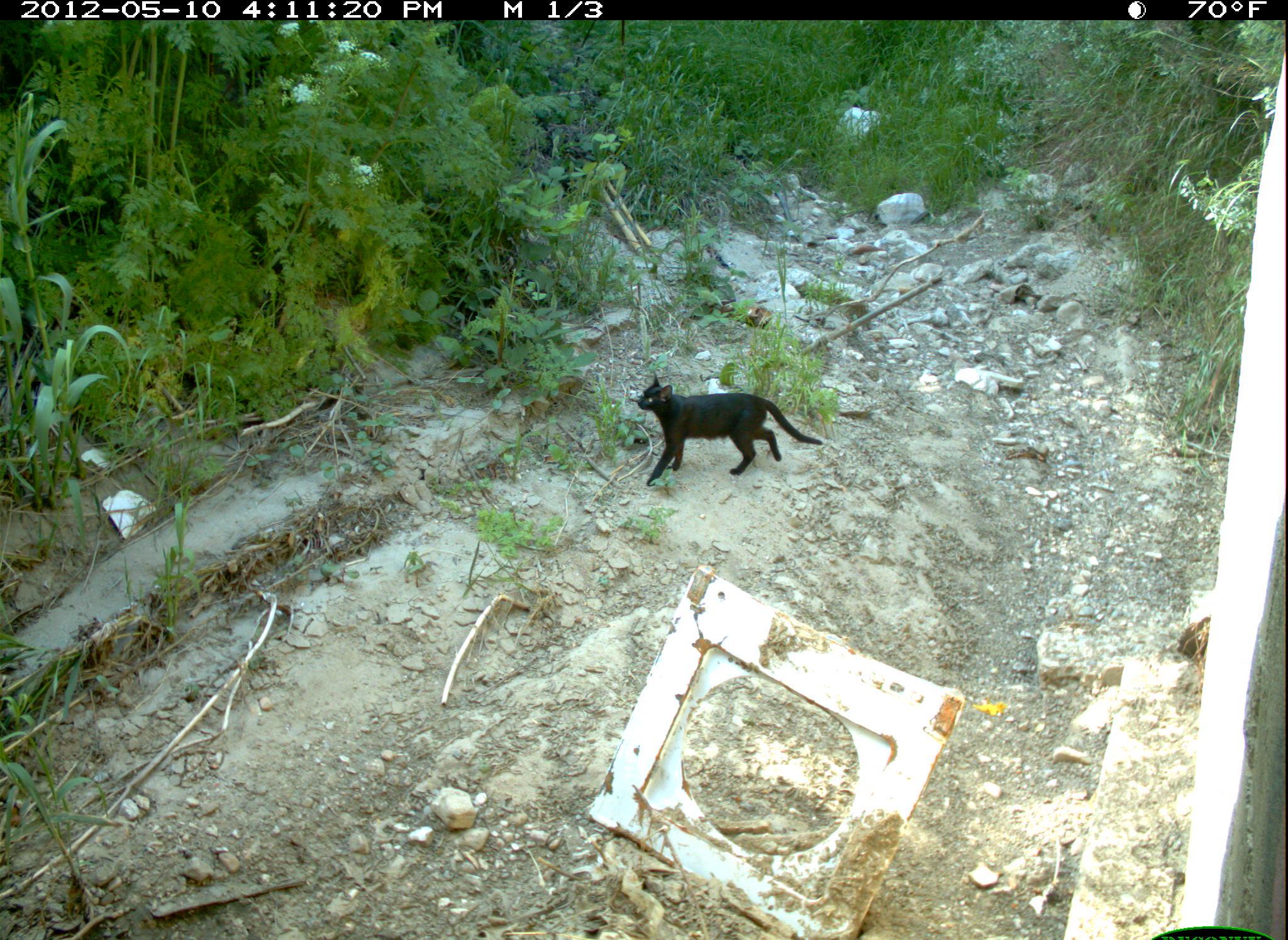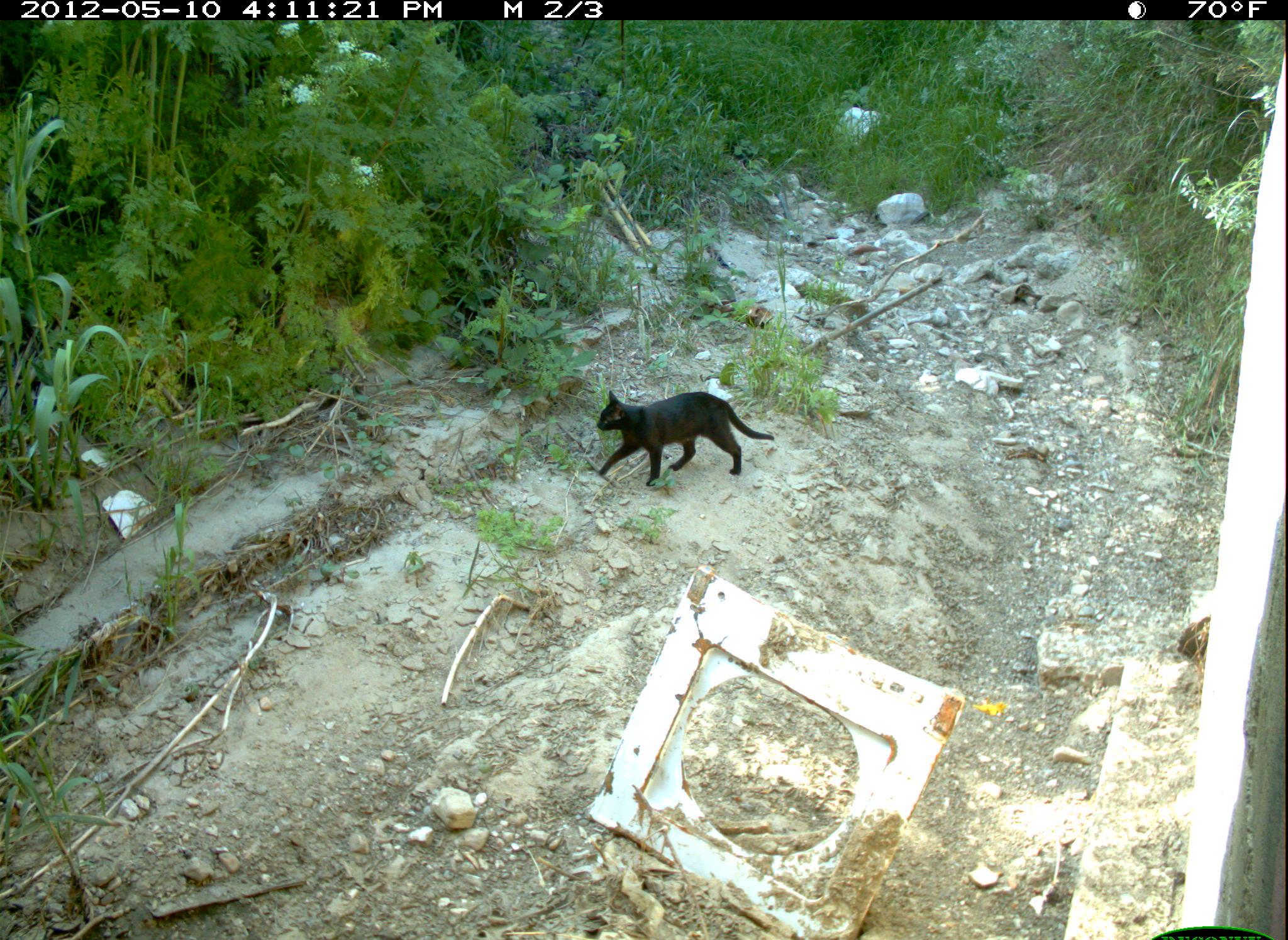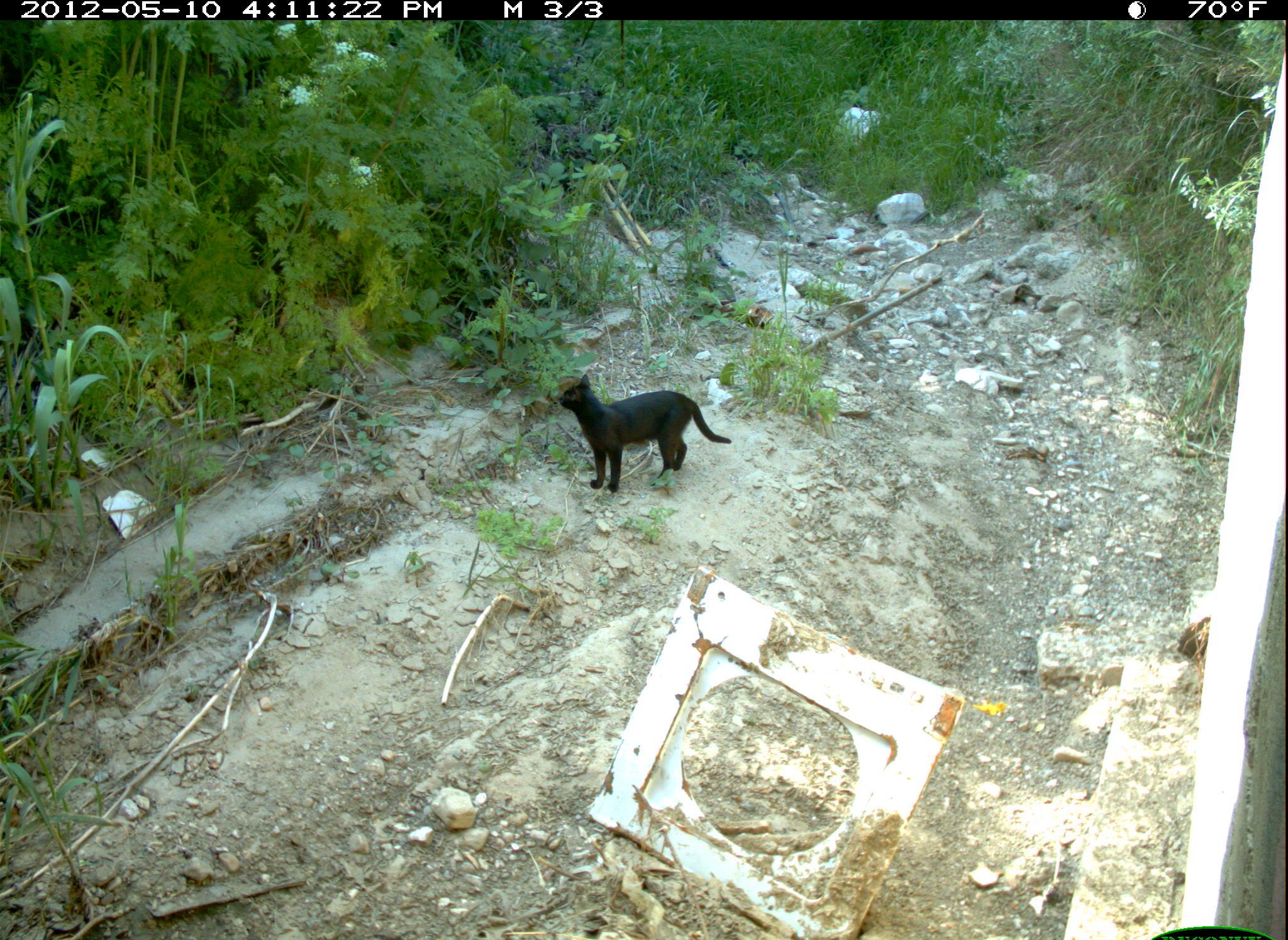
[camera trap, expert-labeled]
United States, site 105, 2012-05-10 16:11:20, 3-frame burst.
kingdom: Animalia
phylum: Chordata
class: Mammalia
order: Carnivora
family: Felidae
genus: Felis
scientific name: Felis catus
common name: cat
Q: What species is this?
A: Cat (Felis catus).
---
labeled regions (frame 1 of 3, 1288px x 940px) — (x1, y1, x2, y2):
cat: (628, 356, 832, 512)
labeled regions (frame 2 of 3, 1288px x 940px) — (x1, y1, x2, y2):
cat: (568, 372, 800, 494)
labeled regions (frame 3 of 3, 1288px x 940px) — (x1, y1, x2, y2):
cat: (539, 350, 744, 504)